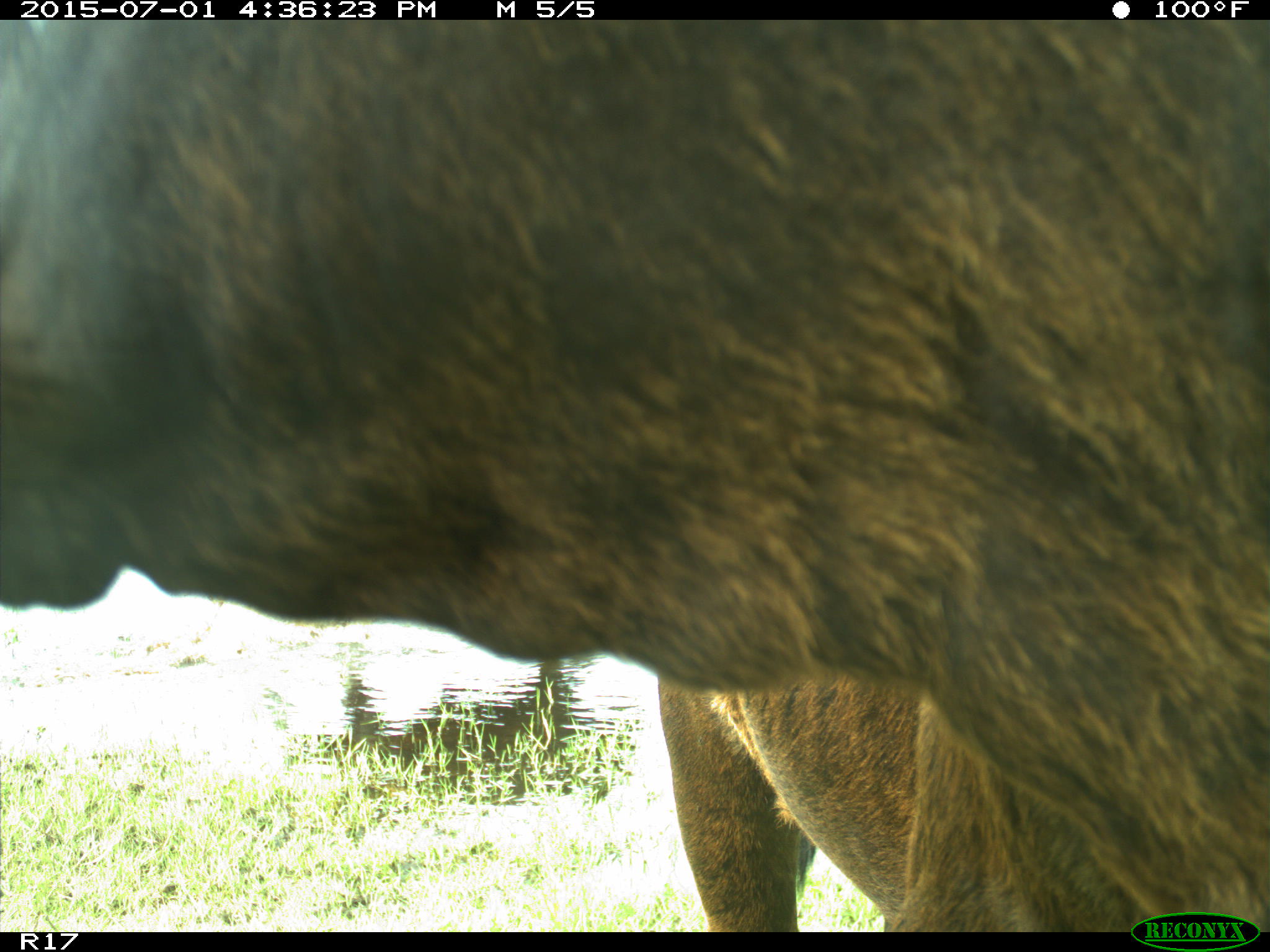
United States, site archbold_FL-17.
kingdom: Animalia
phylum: Chordata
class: Mammalia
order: Artiodactyla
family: Bovidae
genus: Bos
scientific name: Bos taurus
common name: domestic cow